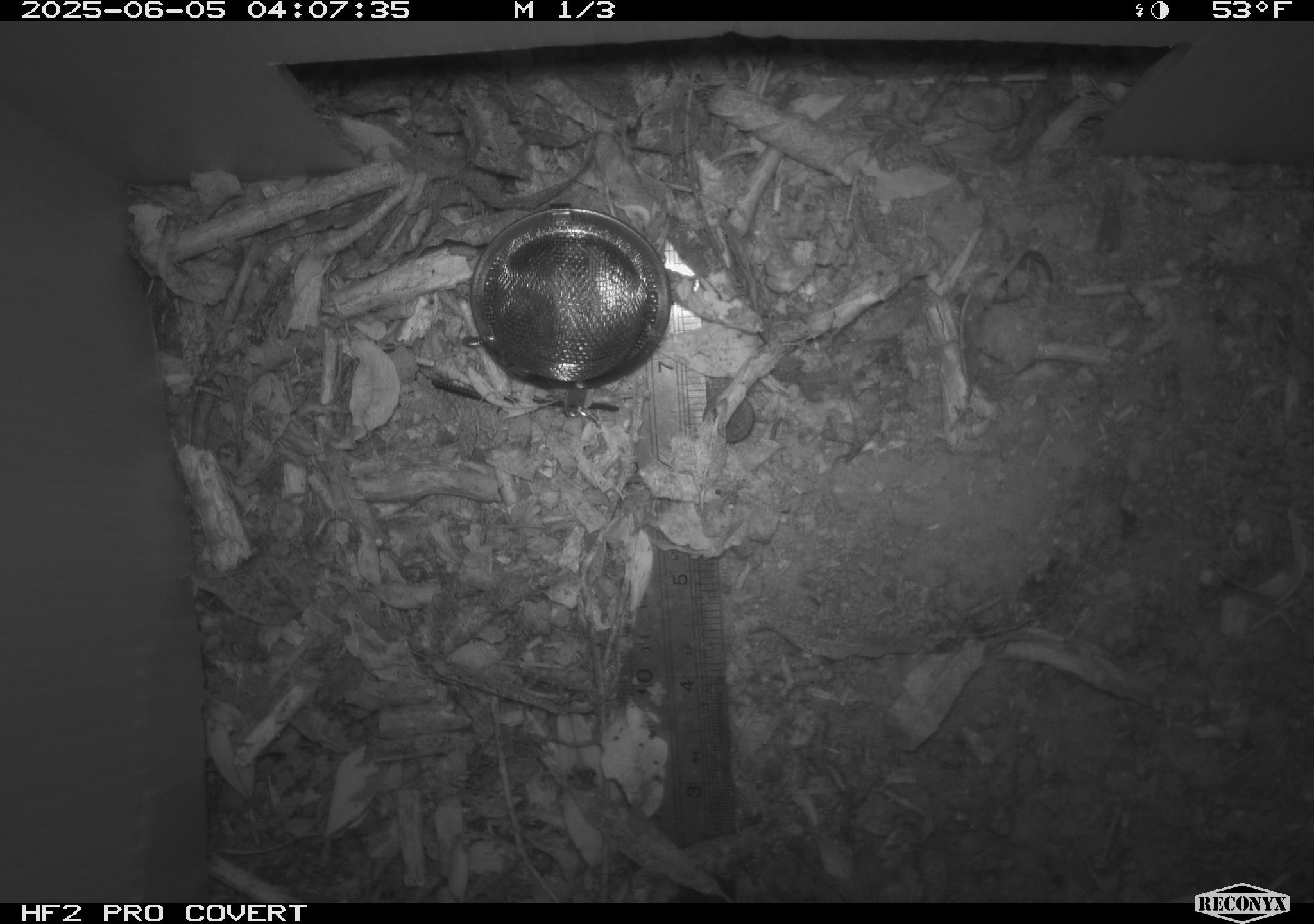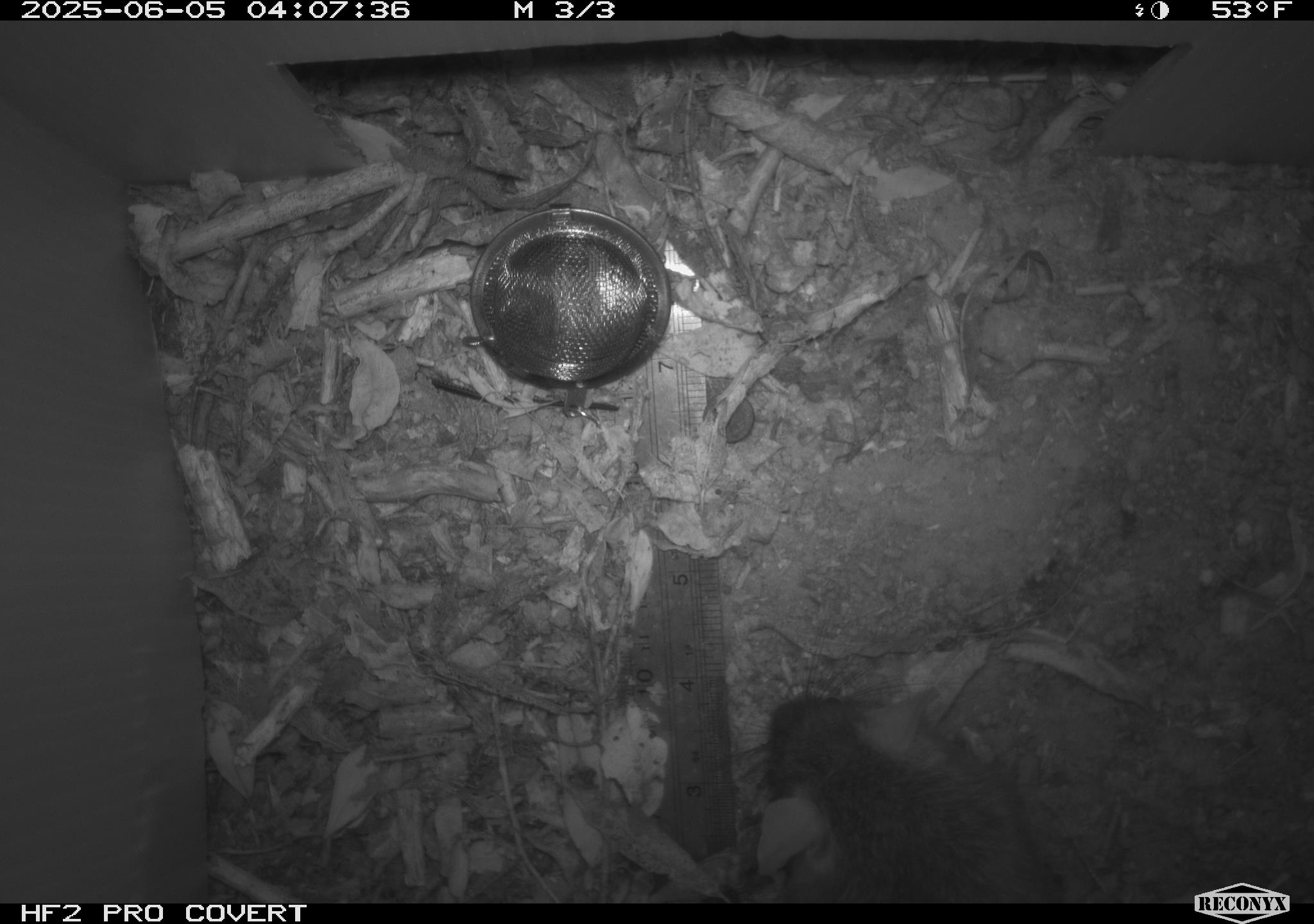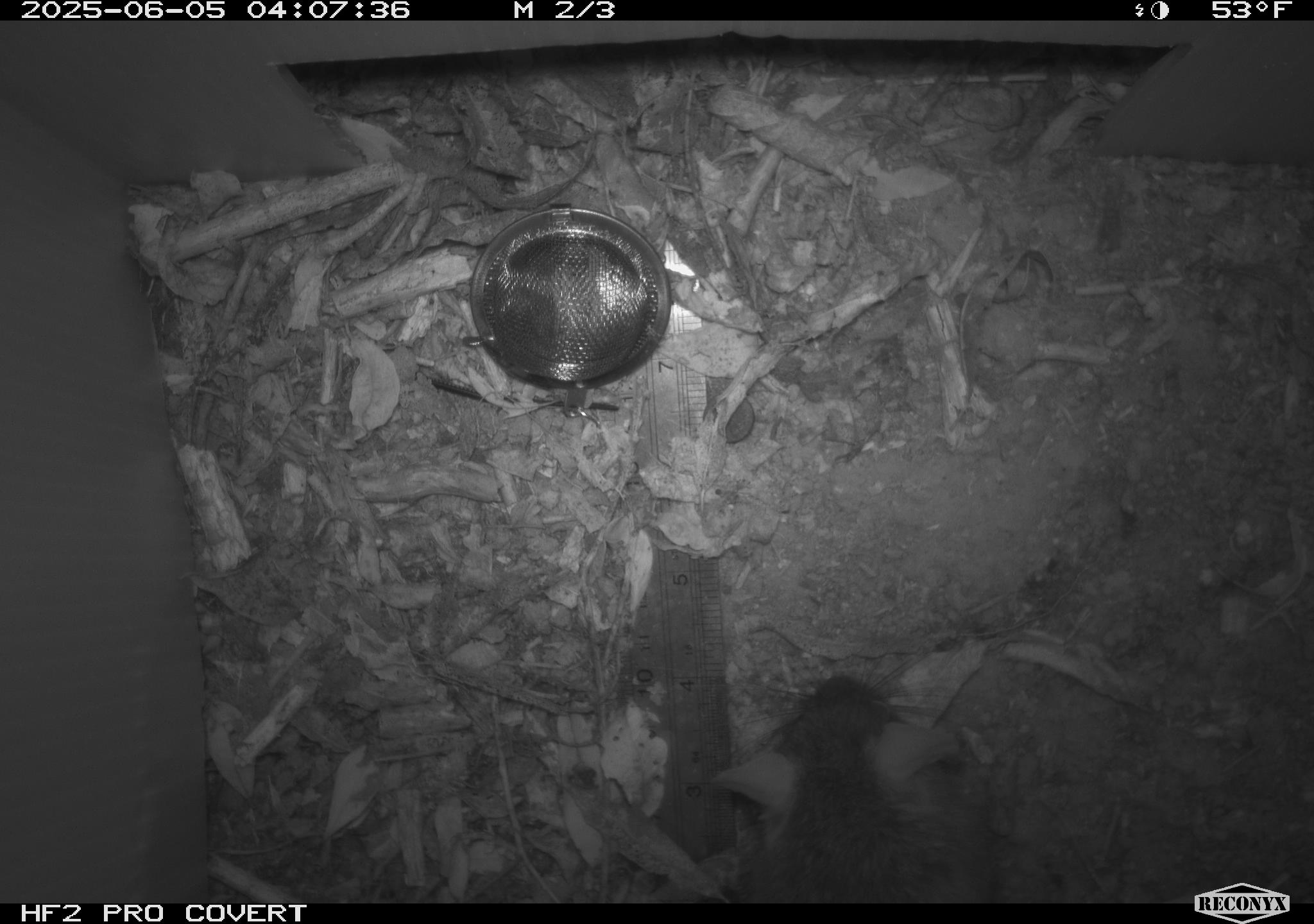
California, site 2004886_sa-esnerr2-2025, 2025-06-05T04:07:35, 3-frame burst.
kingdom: Animalia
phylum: Chordata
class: Mammalia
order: Rodentia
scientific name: Rodentia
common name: rodent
Rodent (Rodentia).